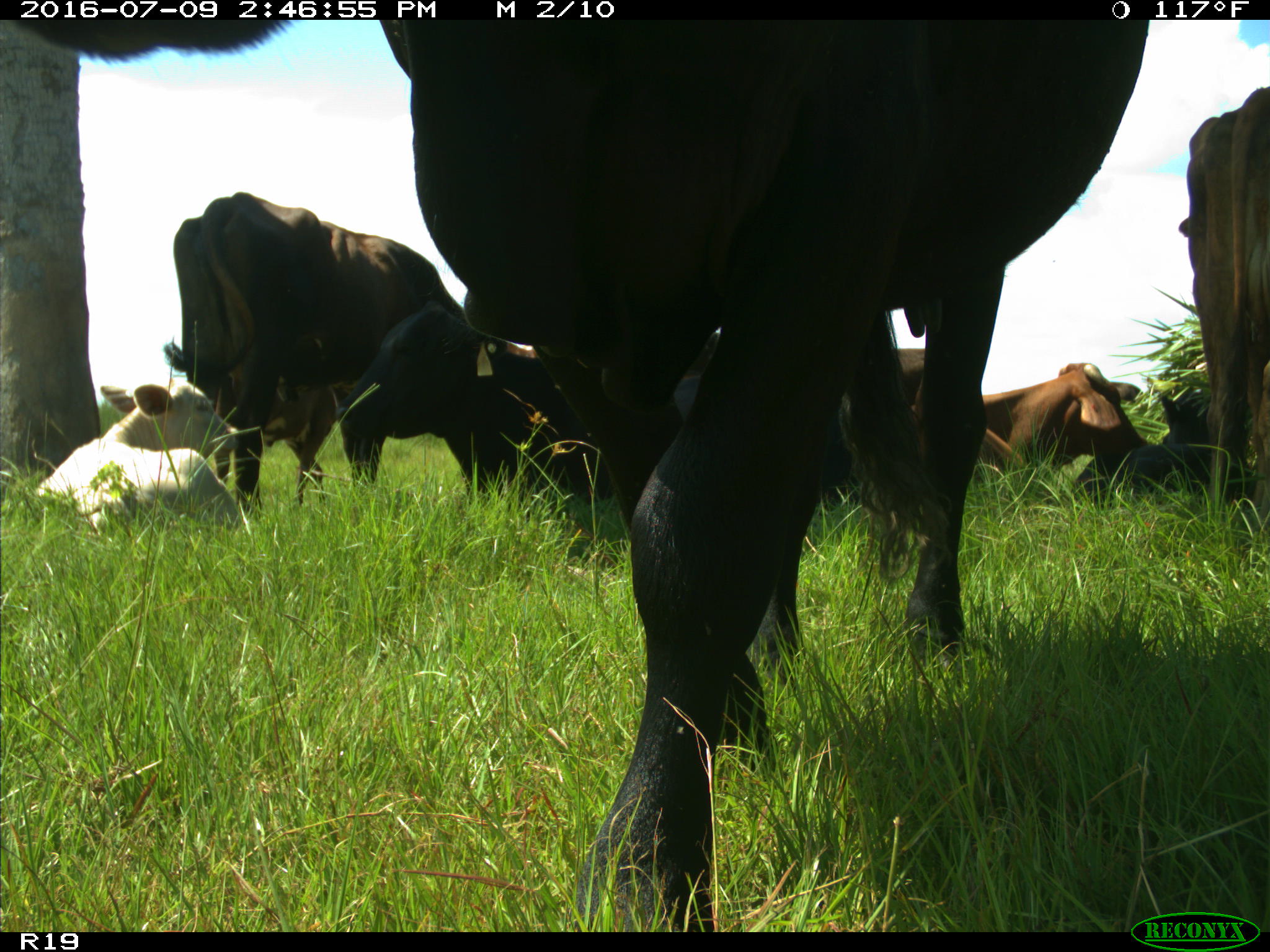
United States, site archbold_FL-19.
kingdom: Animalia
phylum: Chordata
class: Mammalia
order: Artiodactyla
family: Bovidae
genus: Bos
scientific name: Bos taurus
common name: domestic cow